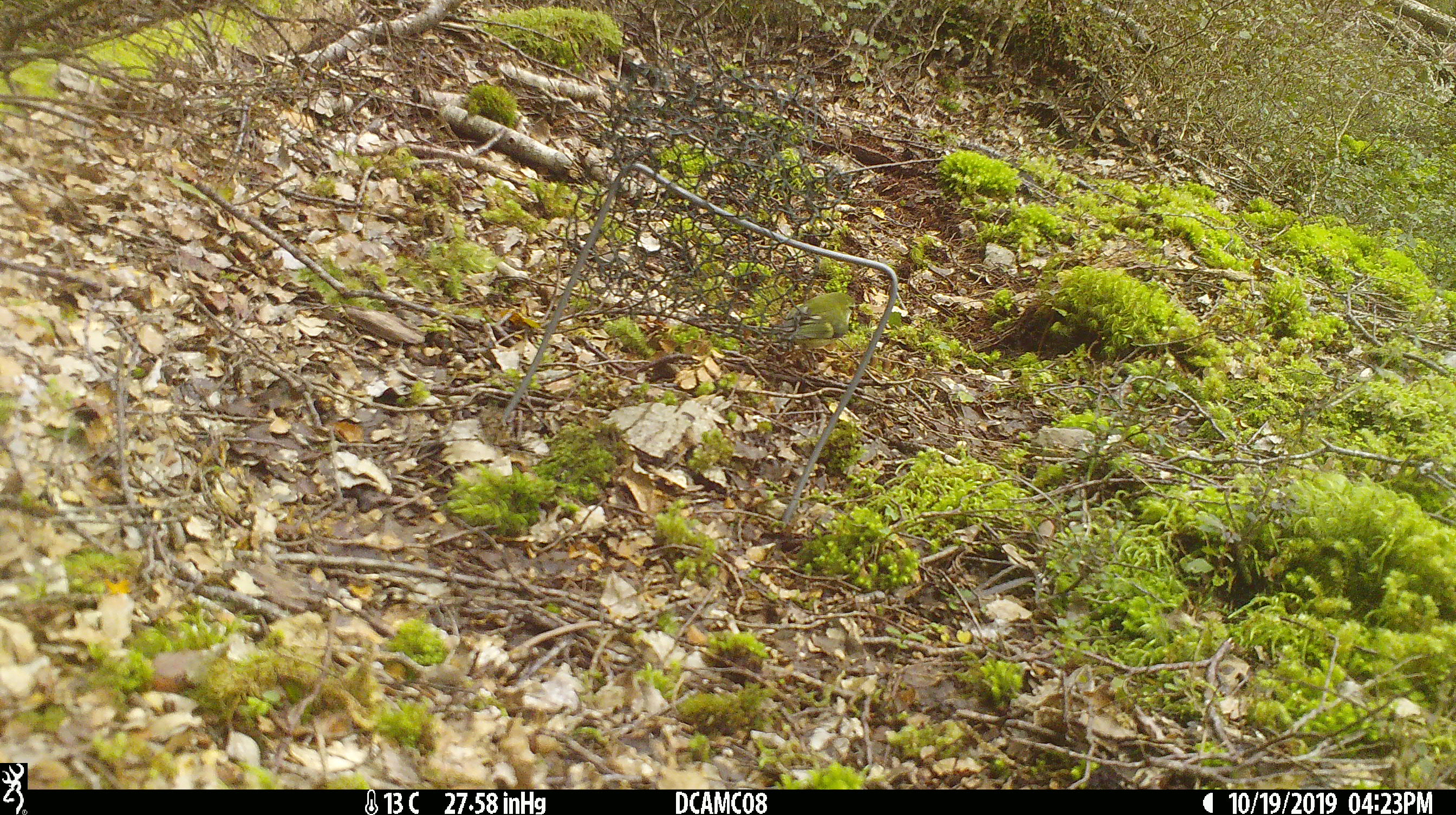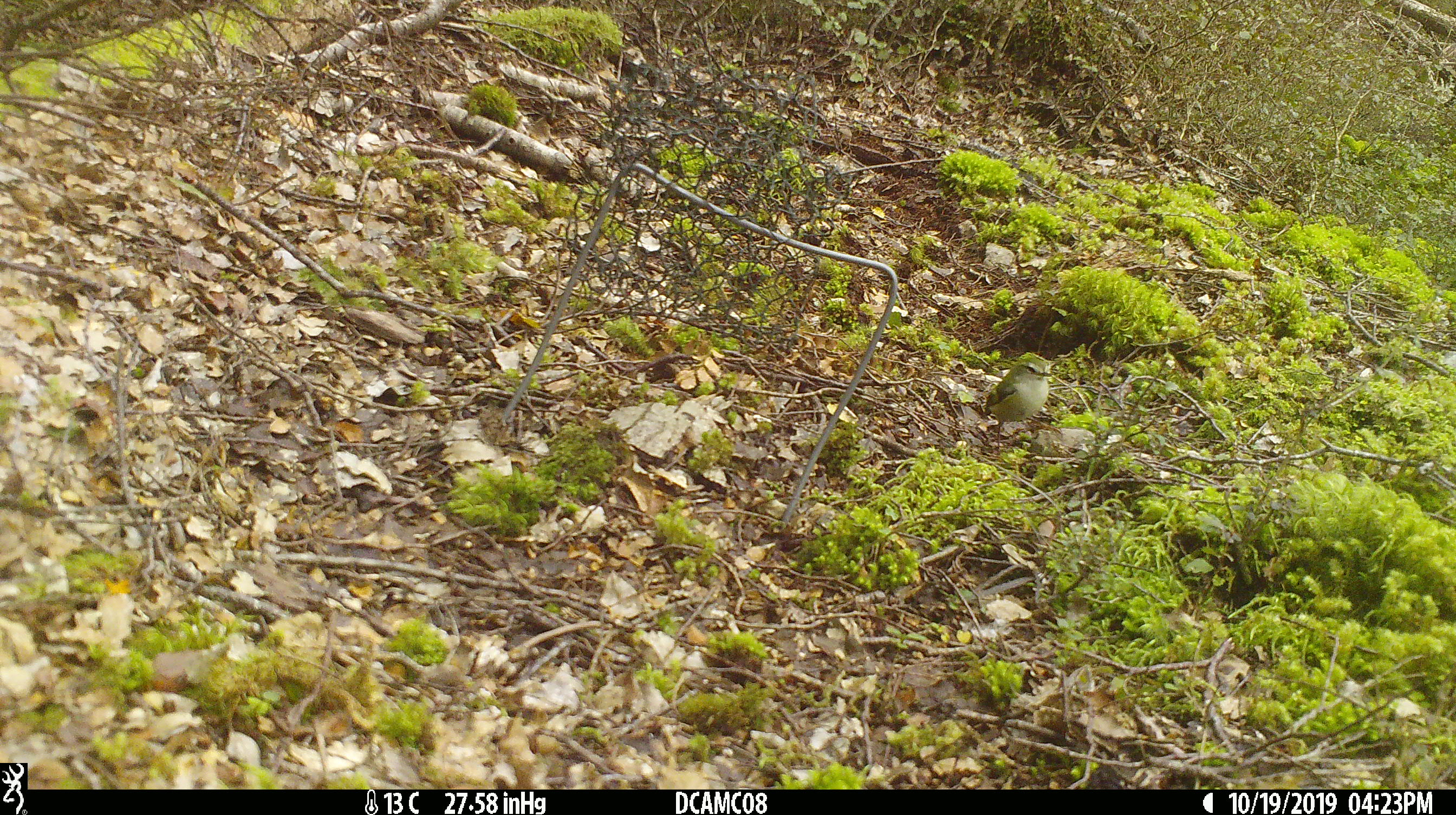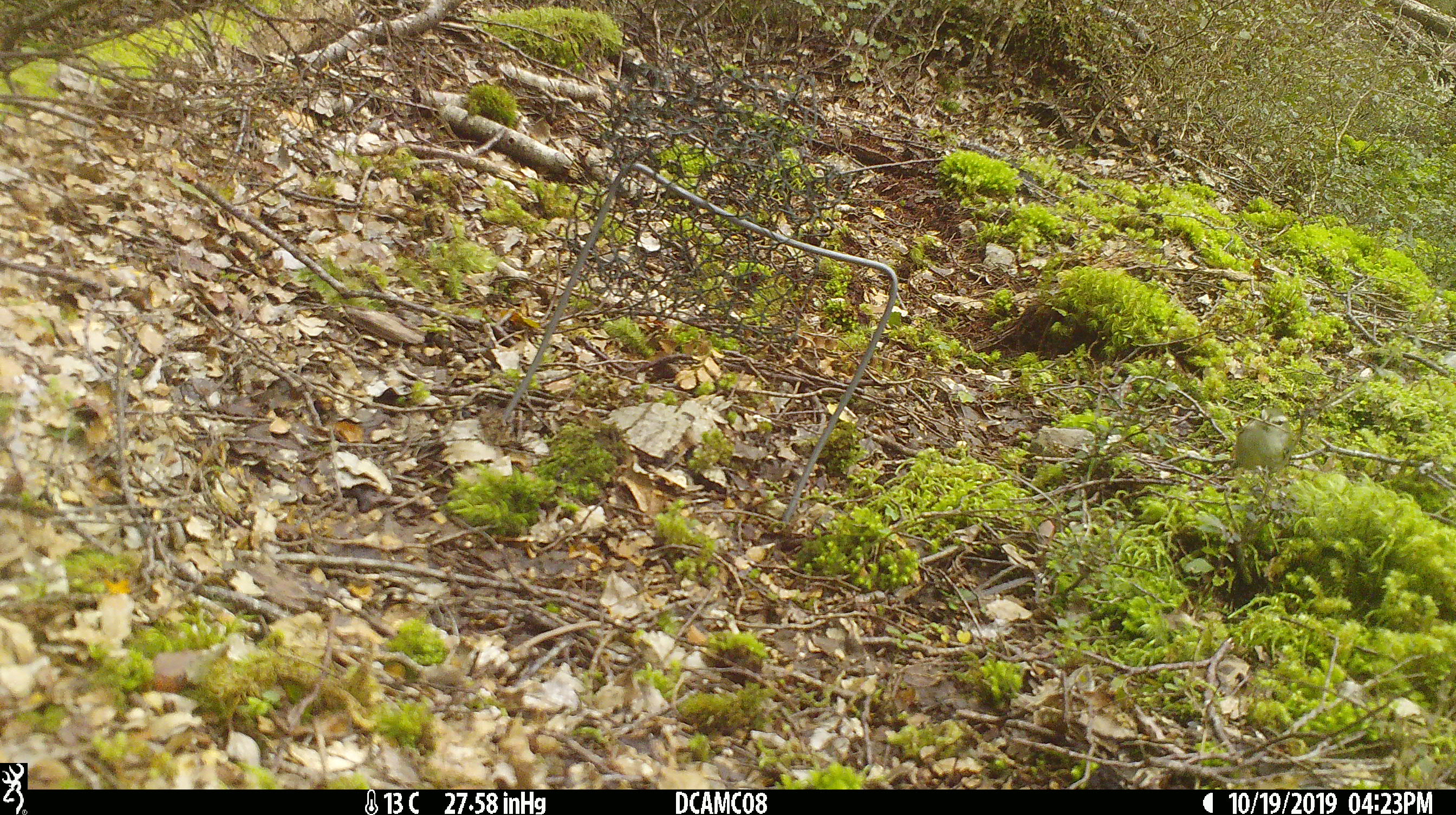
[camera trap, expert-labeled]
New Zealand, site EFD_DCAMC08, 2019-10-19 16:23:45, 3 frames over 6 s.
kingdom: Animalia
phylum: Chordata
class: Aves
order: Passeriformes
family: Acanthisittidae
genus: Acanthisitta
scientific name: Acanthisitta chloris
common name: rifleman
Rifleman (Acanthisitta chloris).